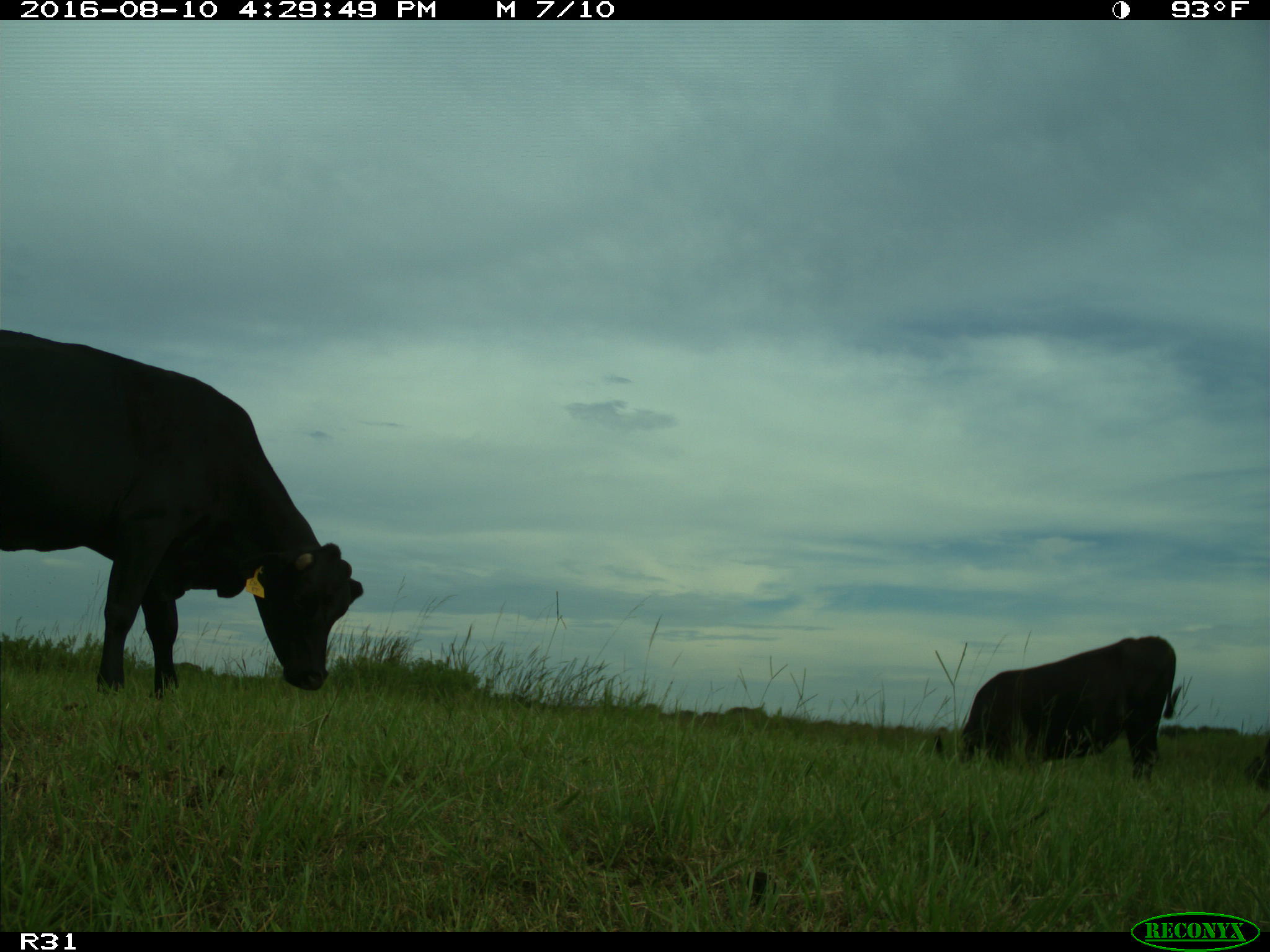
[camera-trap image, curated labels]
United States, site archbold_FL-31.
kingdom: Animalia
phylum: Chordata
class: Mammalia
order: Artiodactyla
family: Bovidae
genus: Bos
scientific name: Bos taurus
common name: domestic cow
Bos taurus (domestic cow).